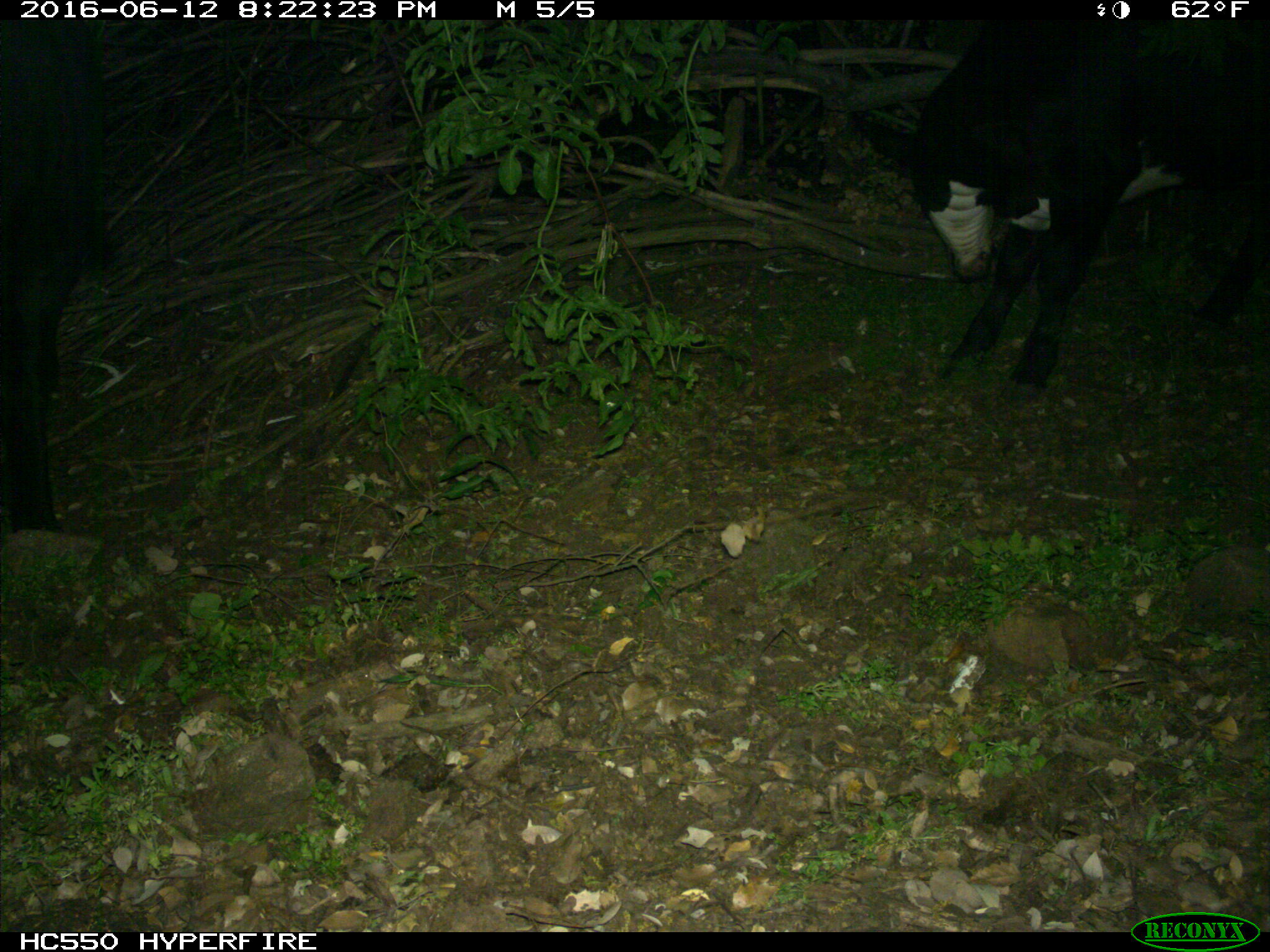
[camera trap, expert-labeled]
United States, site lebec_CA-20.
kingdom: Animalia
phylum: Chordata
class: Mammalia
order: Artiodactyla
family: Bovidae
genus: Bos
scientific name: Bos taurus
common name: domestic cow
Bos taurus (domestic cow).